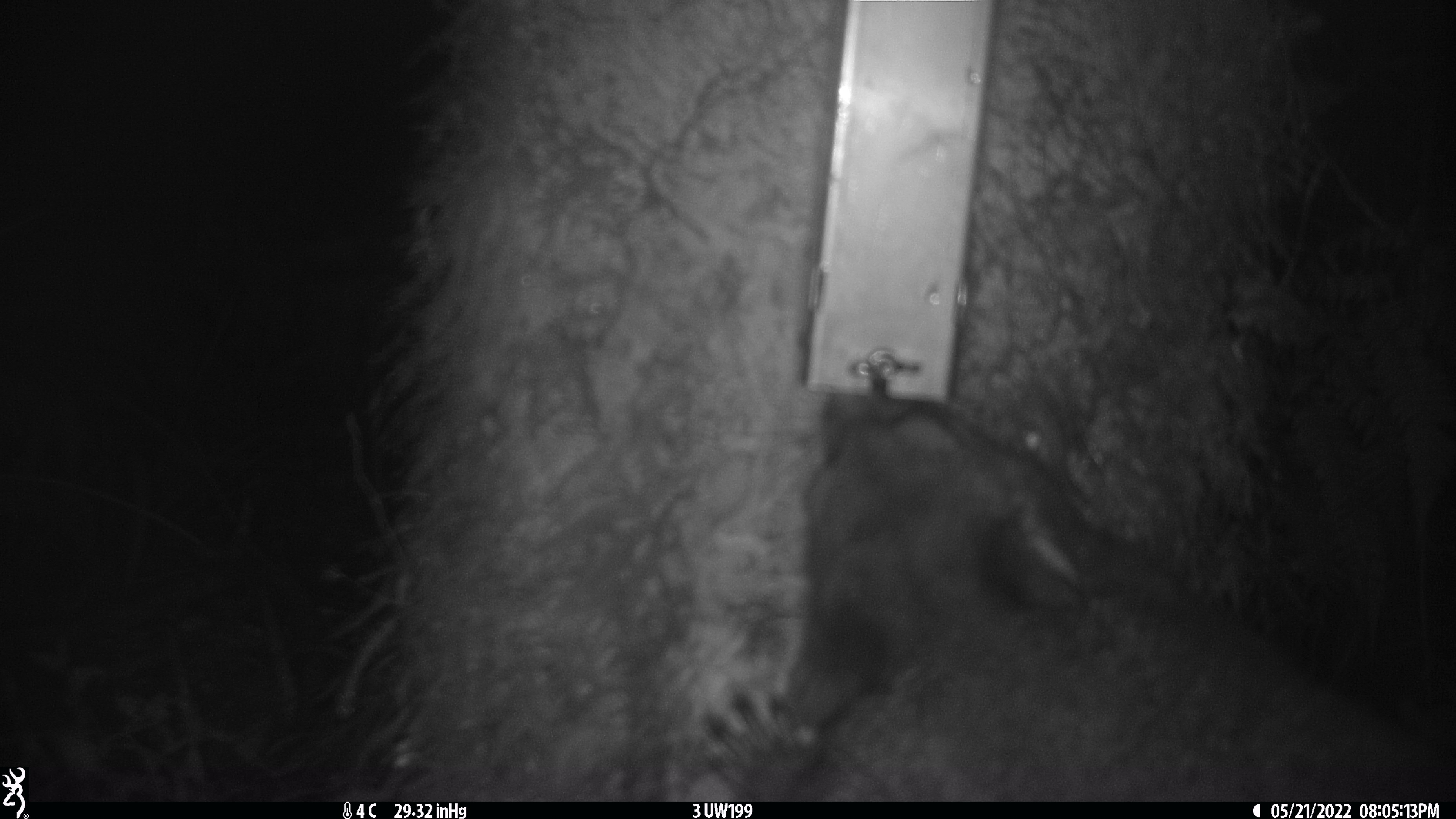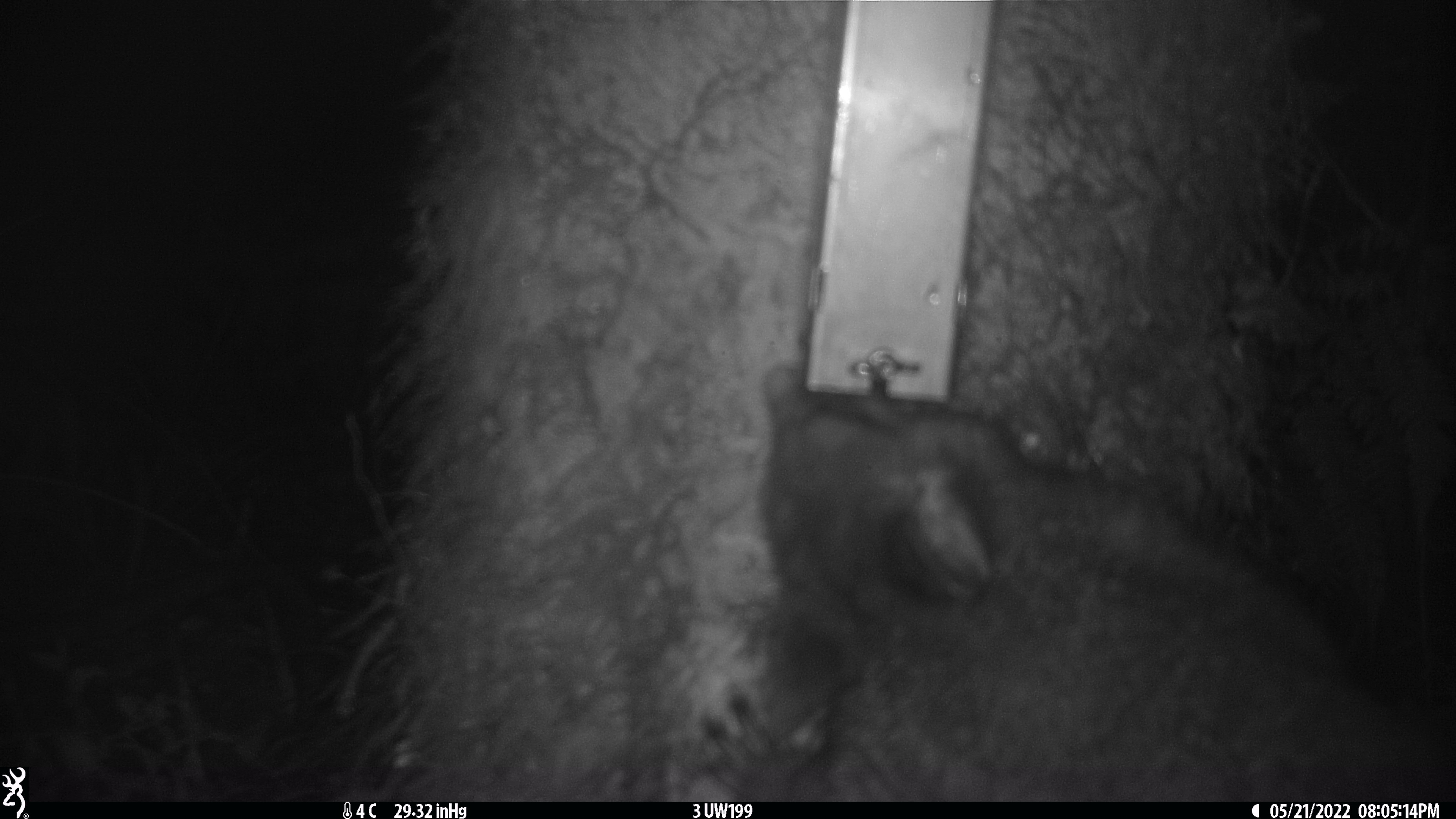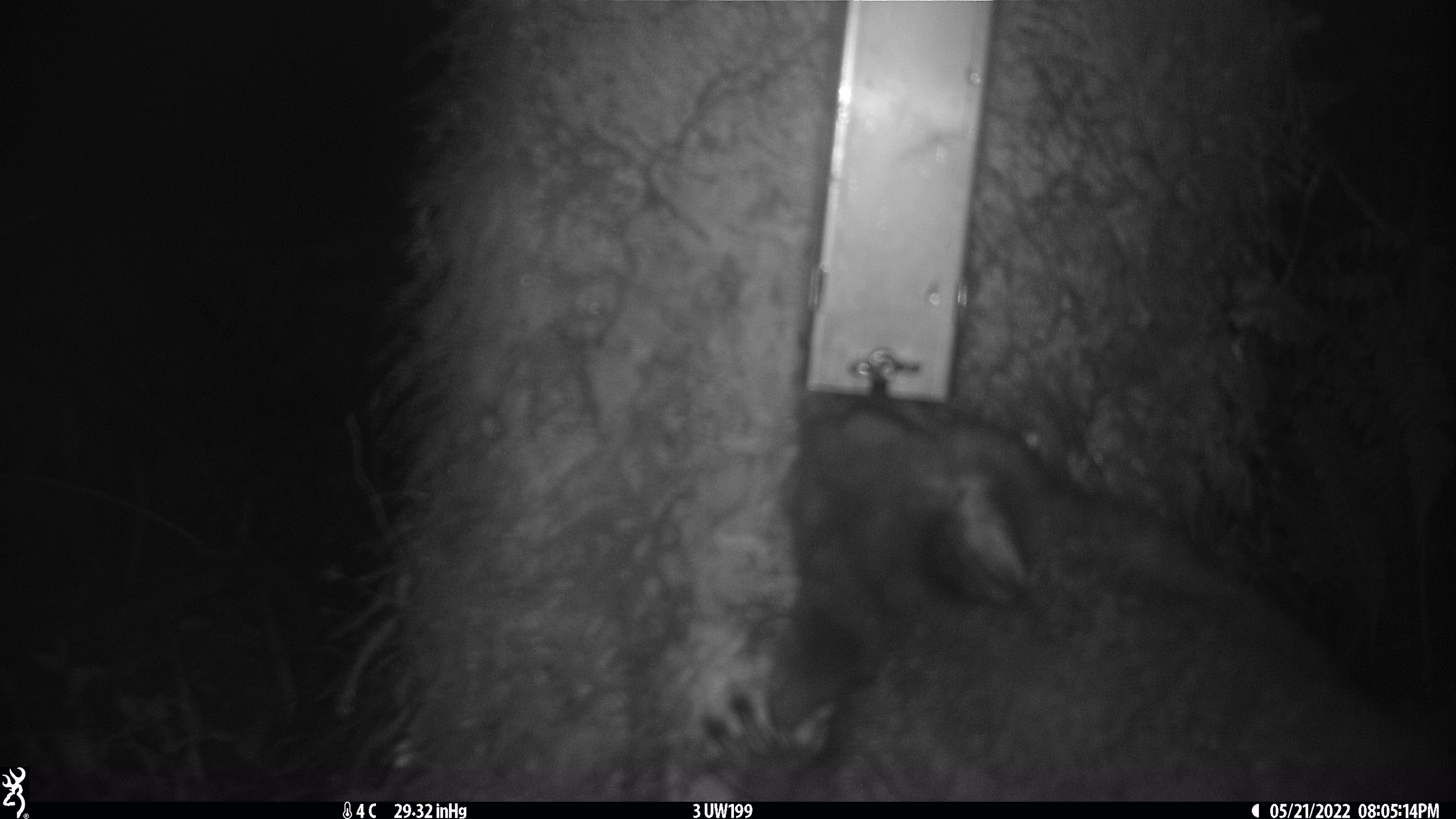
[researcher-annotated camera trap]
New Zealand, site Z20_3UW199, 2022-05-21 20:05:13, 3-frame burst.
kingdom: Animalia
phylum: Chordata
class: Mammalia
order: Diprotodontia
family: Phalangeridae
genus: Trichosurus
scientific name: Trichosurus vulpecula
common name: common brushtail possum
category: possum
Possum (common brushtail possum) (Trichosurus vulpecula).